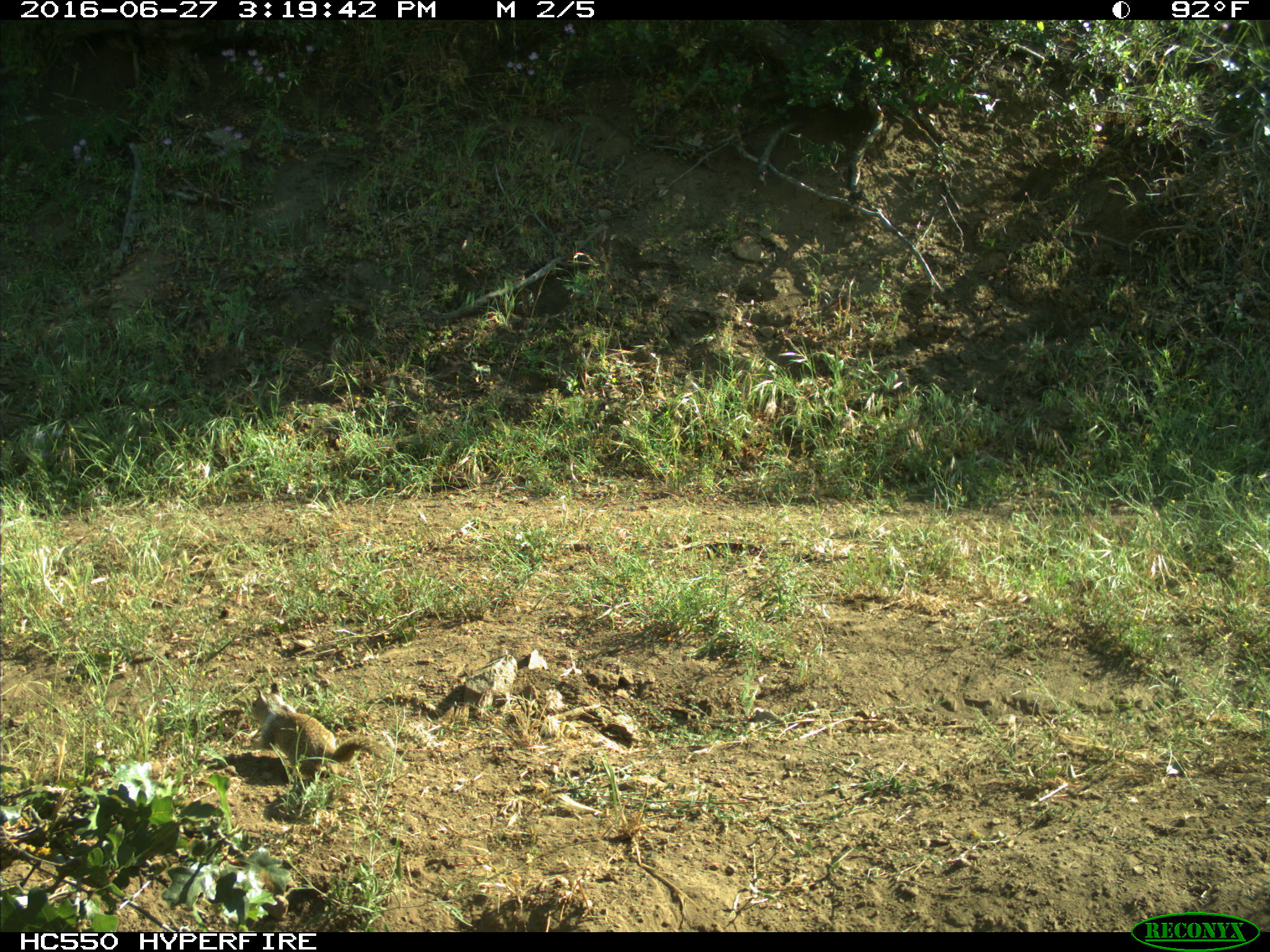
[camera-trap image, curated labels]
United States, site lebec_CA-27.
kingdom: Animalia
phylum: Chordata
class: Mammalia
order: Rodentia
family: Sciuridae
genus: Otospermophilus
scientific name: Otospermophilus beecheyi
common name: california ground squirrel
Otospermophilus beecheyi (california ground squirrel).